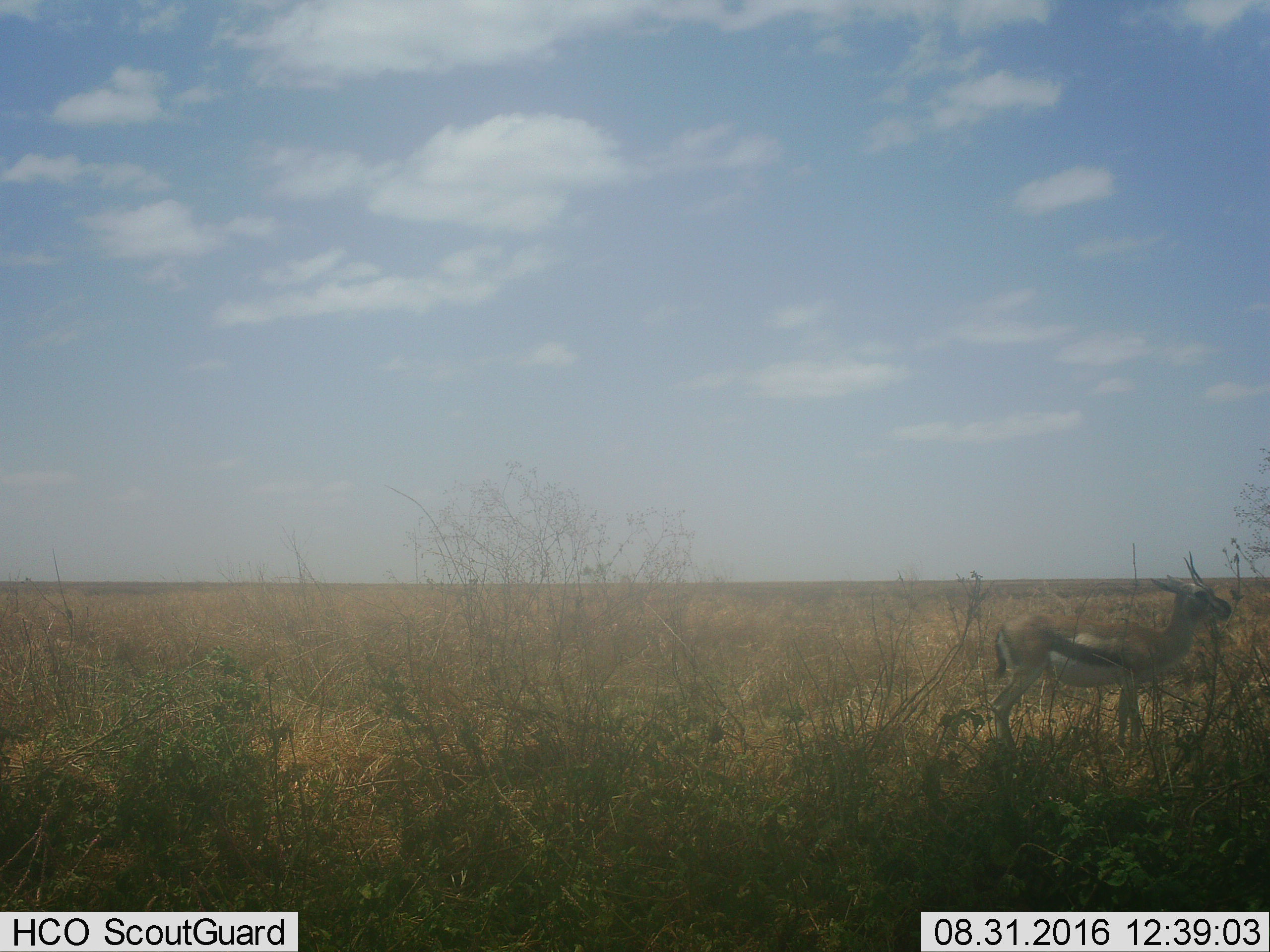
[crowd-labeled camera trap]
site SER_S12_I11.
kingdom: Animalia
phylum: Chordata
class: Mammalia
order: Artiodactyla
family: Bovidae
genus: Eudorcas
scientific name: Eudorcas thomsonii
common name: thomson's gazelle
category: gazellethomsons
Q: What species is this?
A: Gazellethomsons (thomson's gazelle) (Eudorcas thomsonii).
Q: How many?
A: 1.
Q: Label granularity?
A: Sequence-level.